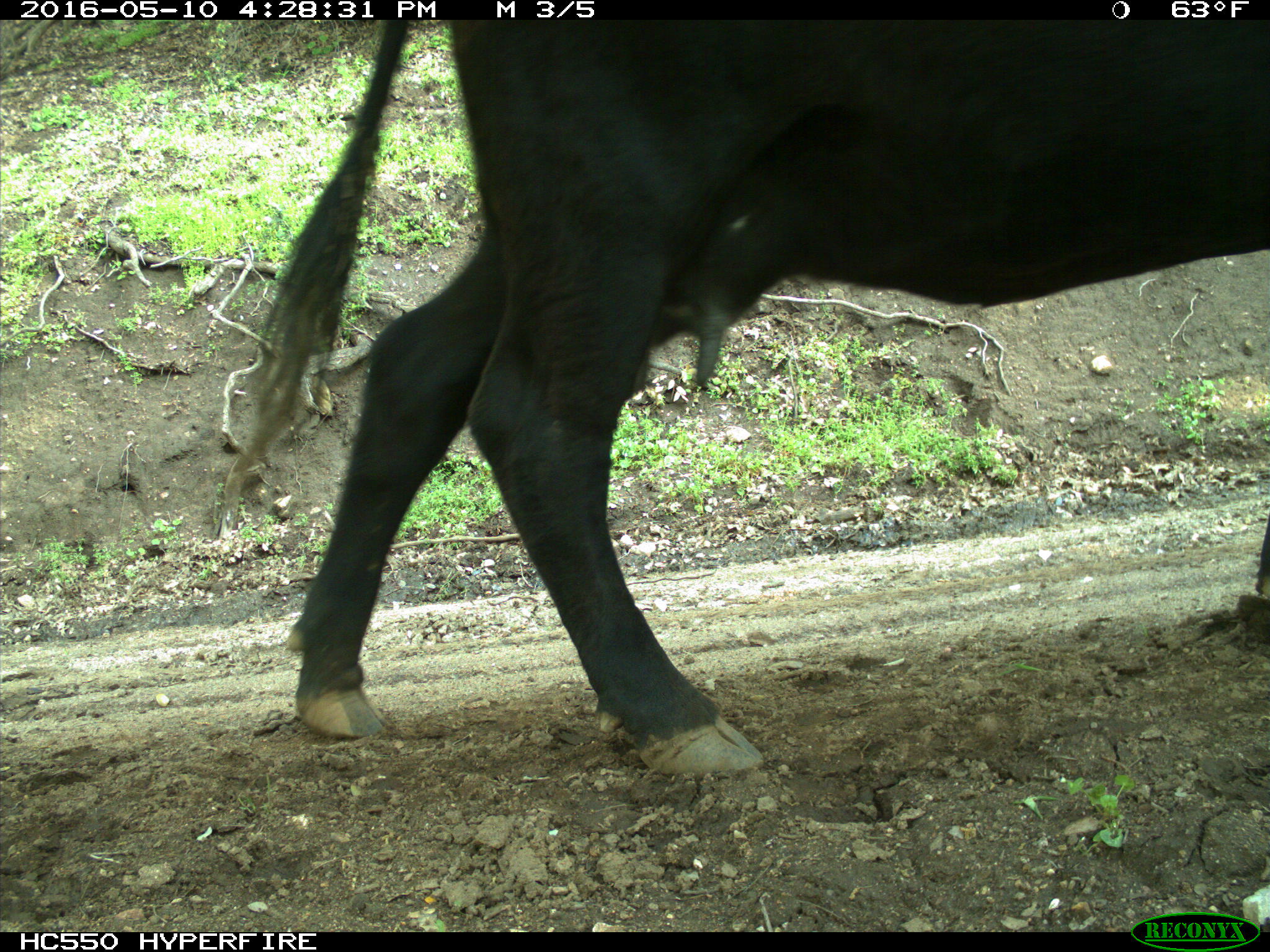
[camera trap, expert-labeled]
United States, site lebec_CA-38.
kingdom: Animalia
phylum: Chordata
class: Mammalia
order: Artiodactyla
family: Bovidae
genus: Bos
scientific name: Bos taurus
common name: domestic cow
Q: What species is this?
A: Bos taurus (domestic cow).